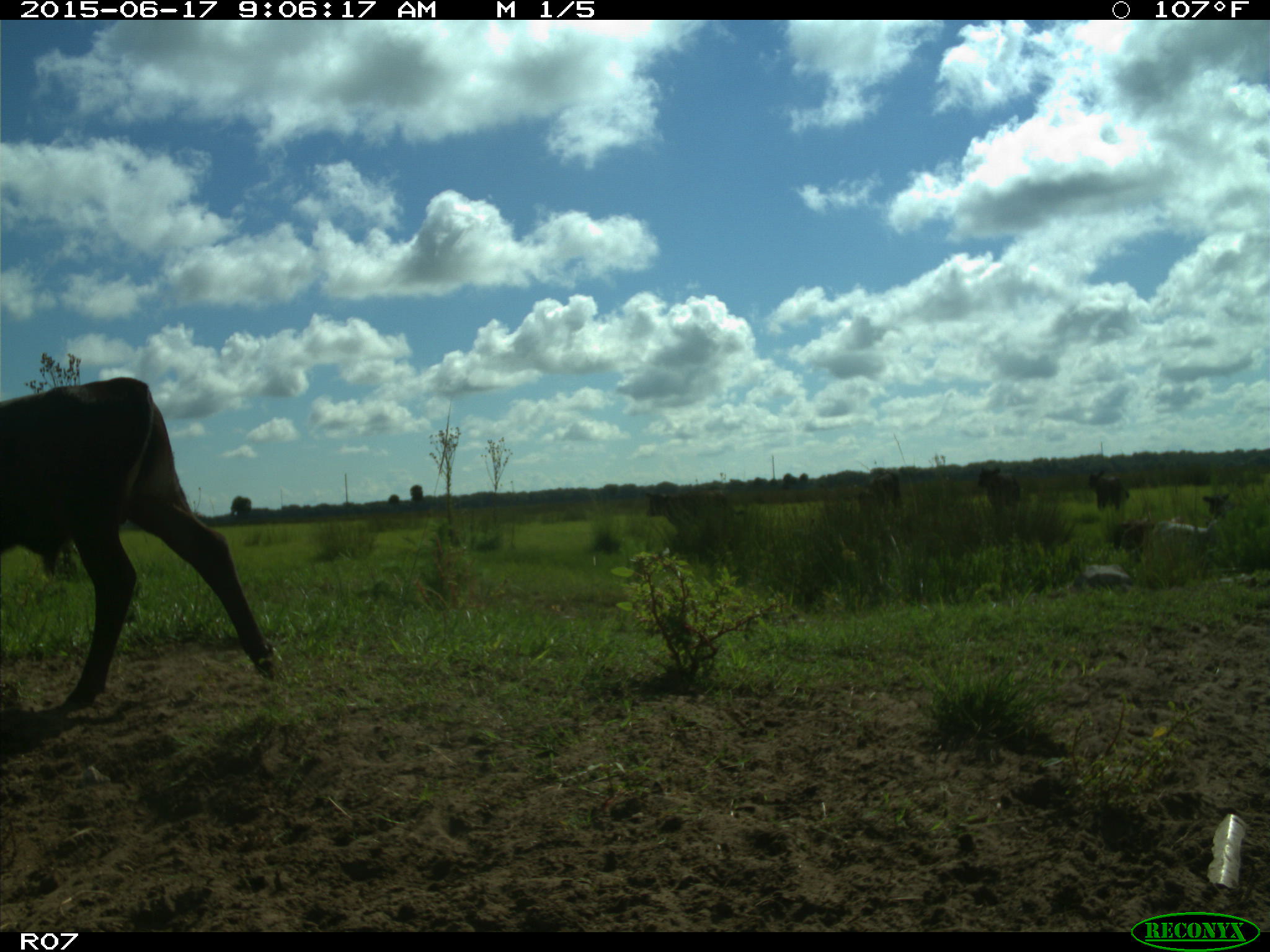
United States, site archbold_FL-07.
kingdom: Animalia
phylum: Chordata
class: Mammalia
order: Artiodactyla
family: Bovidae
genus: Bos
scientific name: Bos taurus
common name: domestic cow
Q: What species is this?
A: Bos taurus (domestic cow).